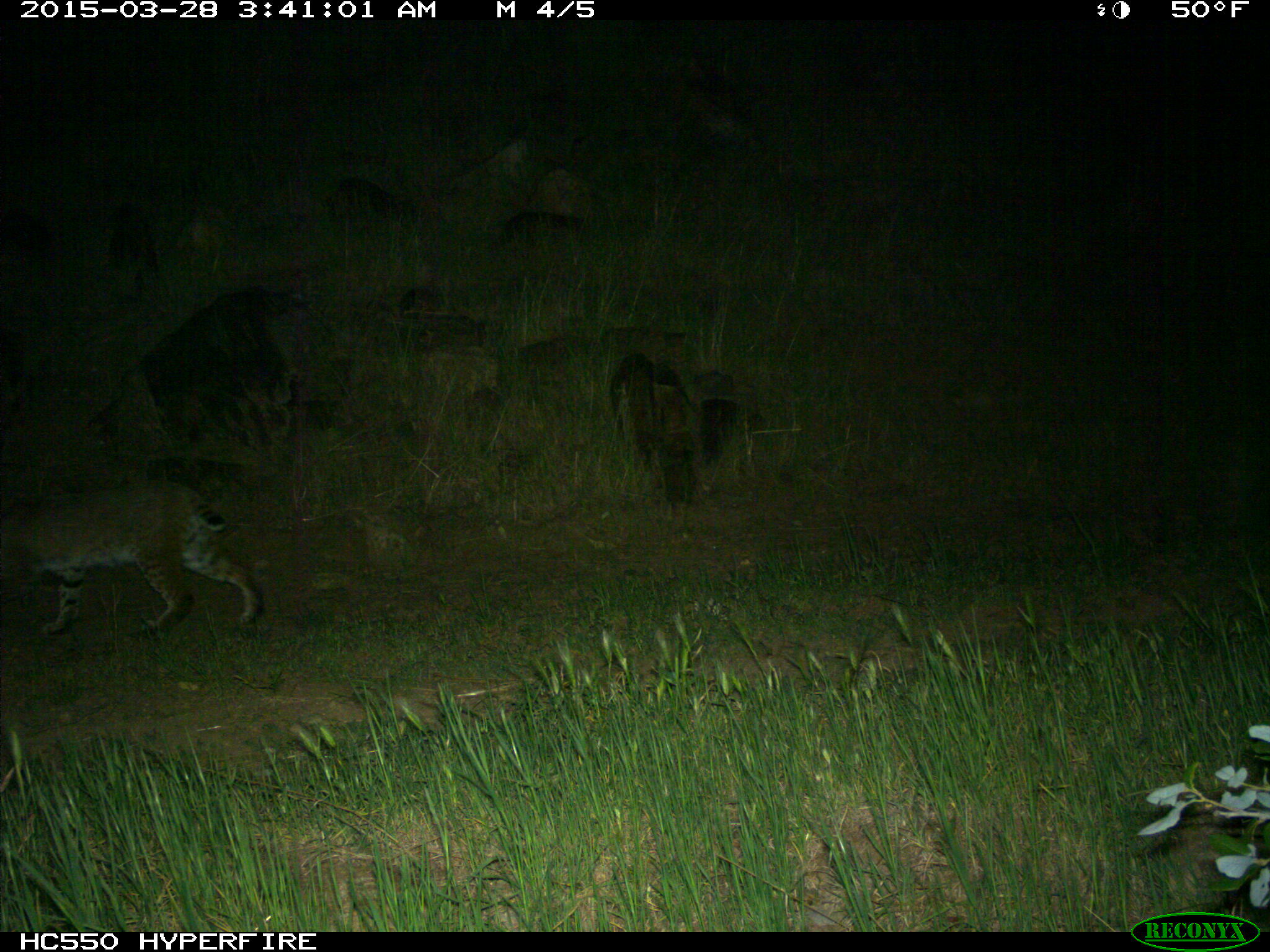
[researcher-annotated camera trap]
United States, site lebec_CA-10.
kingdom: Animalia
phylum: Chordata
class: Mammalia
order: Carnivora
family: Felidae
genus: Lynx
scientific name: Lynx rufus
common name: bobcat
Lynx rufus (bobcat).